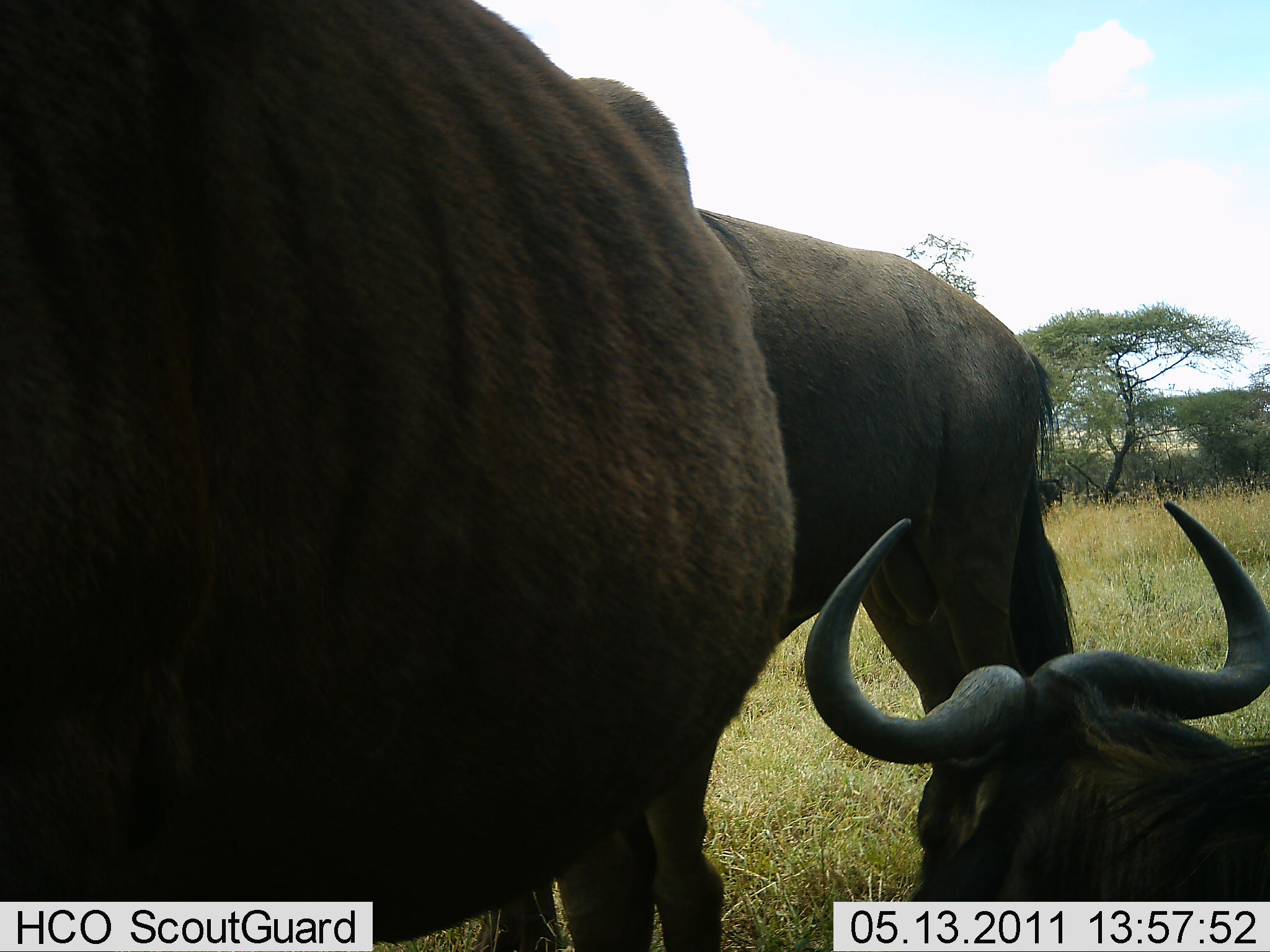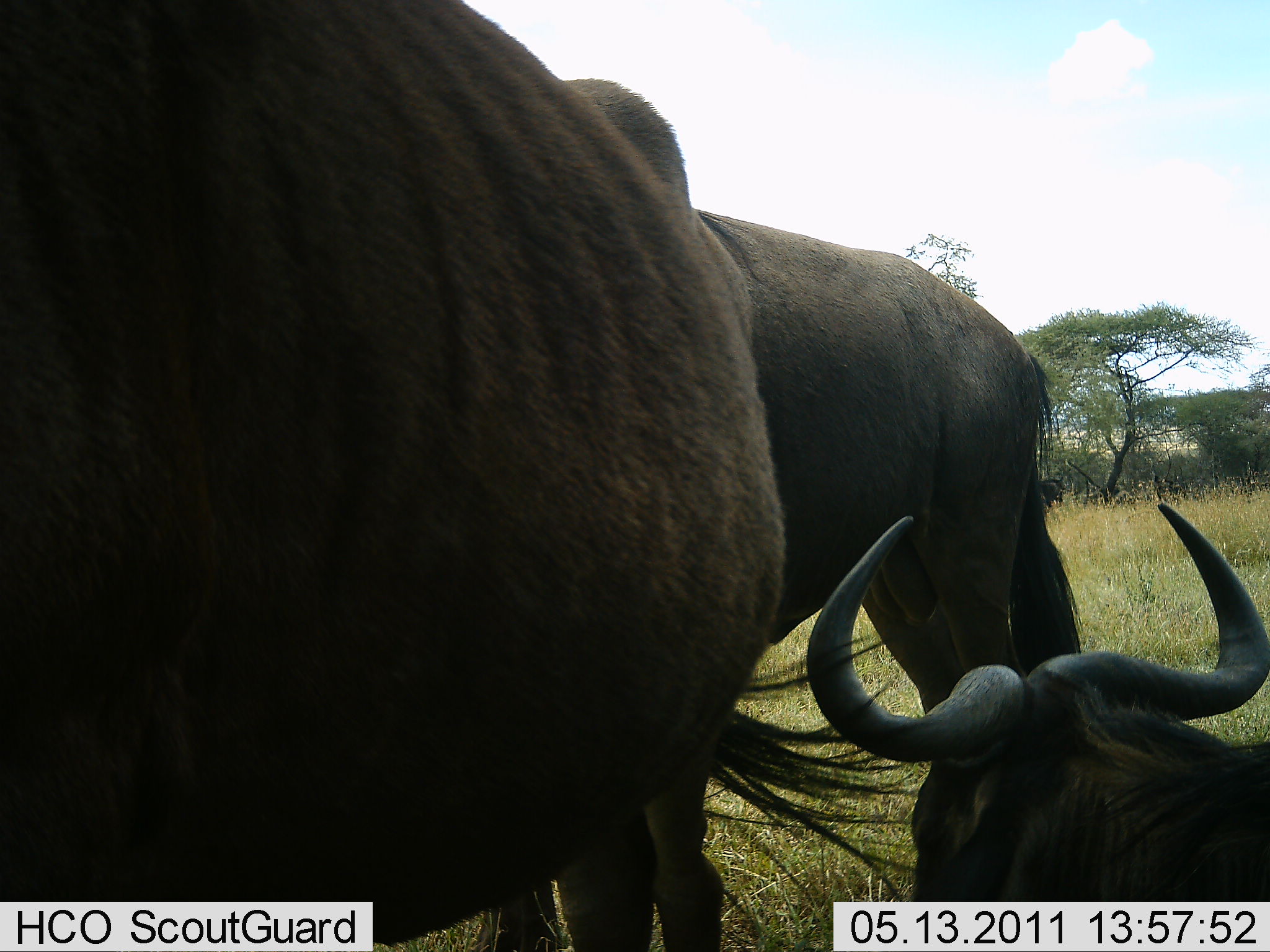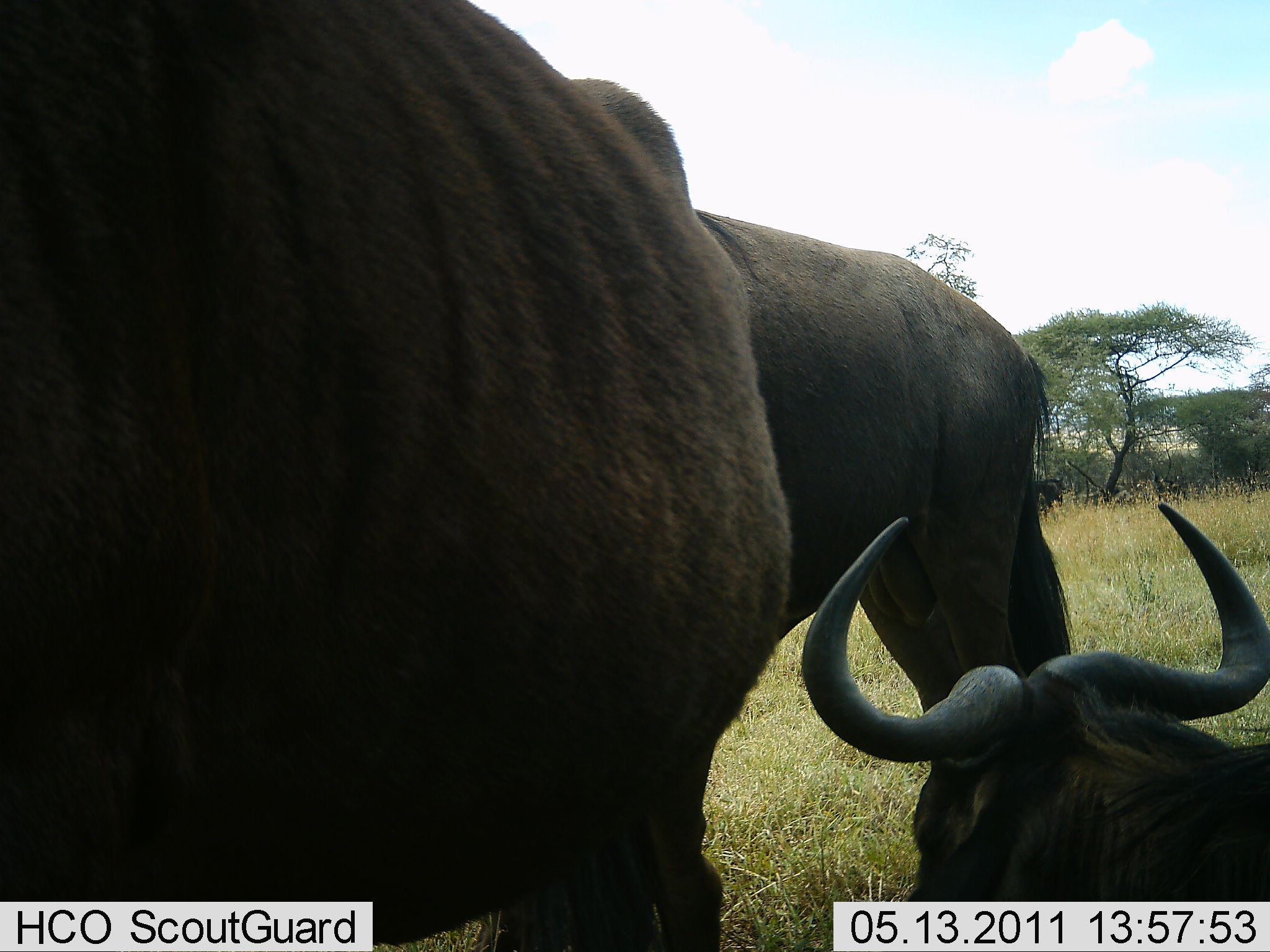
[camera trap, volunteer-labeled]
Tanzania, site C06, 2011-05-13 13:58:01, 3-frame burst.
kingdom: Animalia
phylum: Chordata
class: Mammalia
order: Artiodactyla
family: Bovidae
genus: Connochaetes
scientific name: Connochaetes taurinus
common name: blue wildebeest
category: wildebeest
Wildebeest (blue wildebeest) (Connochaetes taurinus), count 3. Behavior (volunteer vote fractions): standing 73%, resting 100%, moving 0%, interacting 0%. Young present (vote fraction): 0%. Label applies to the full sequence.